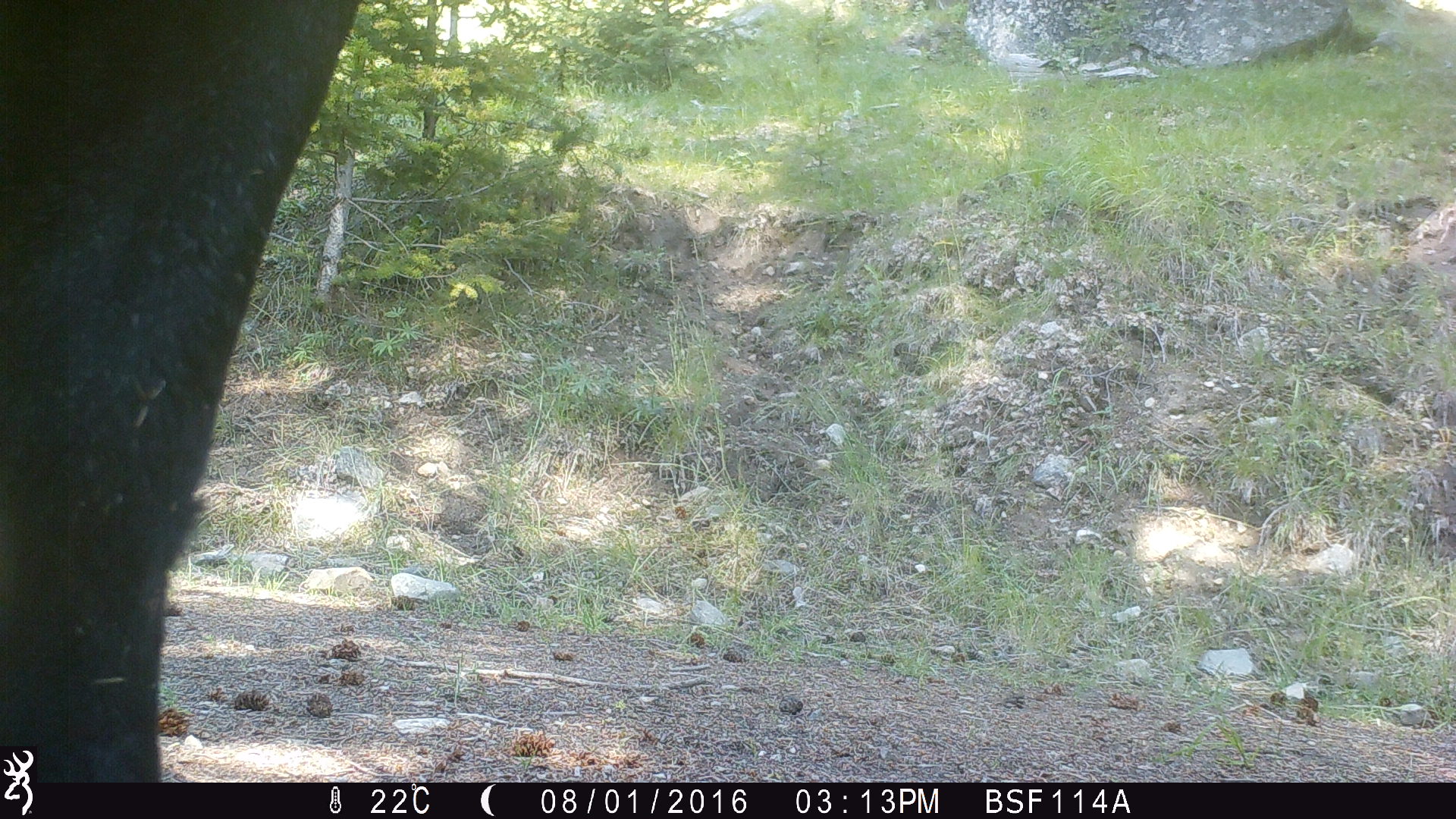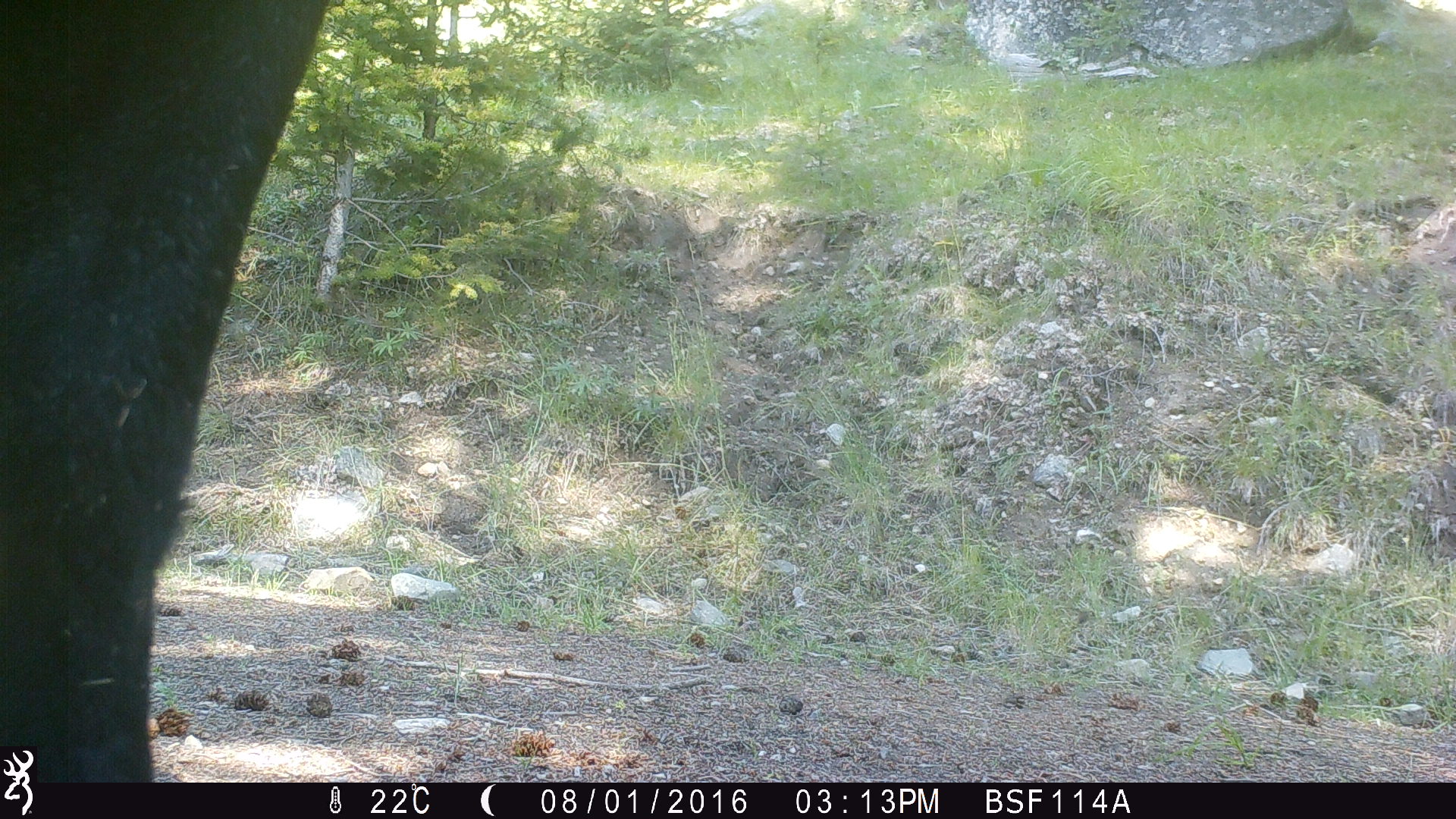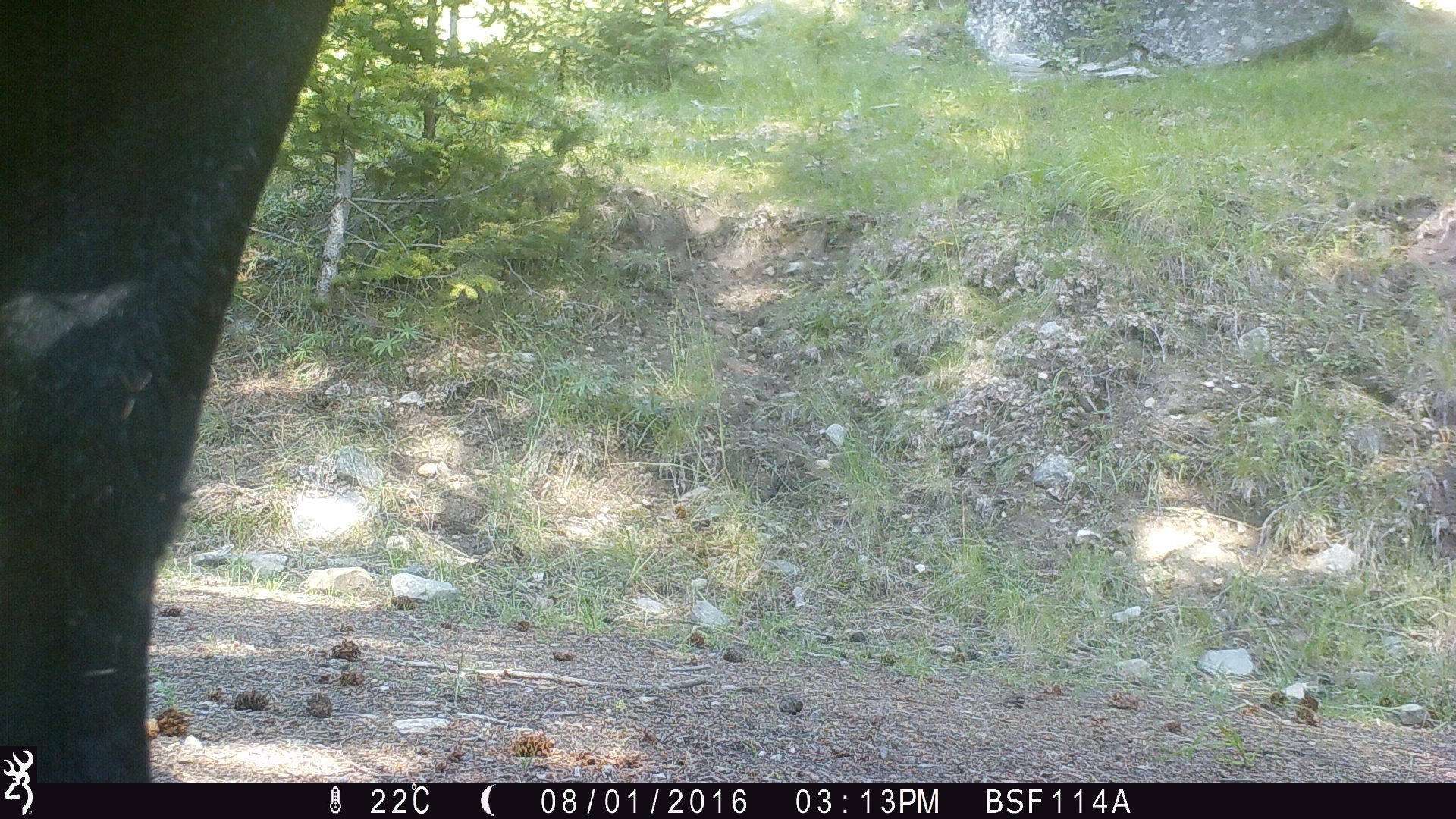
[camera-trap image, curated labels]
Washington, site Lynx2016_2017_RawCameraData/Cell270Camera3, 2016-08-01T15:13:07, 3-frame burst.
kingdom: Animalia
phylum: Chordata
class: Mammalia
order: Artiodactyla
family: Bovidae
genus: Bos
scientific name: Bos taurus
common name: domestic cattle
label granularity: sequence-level